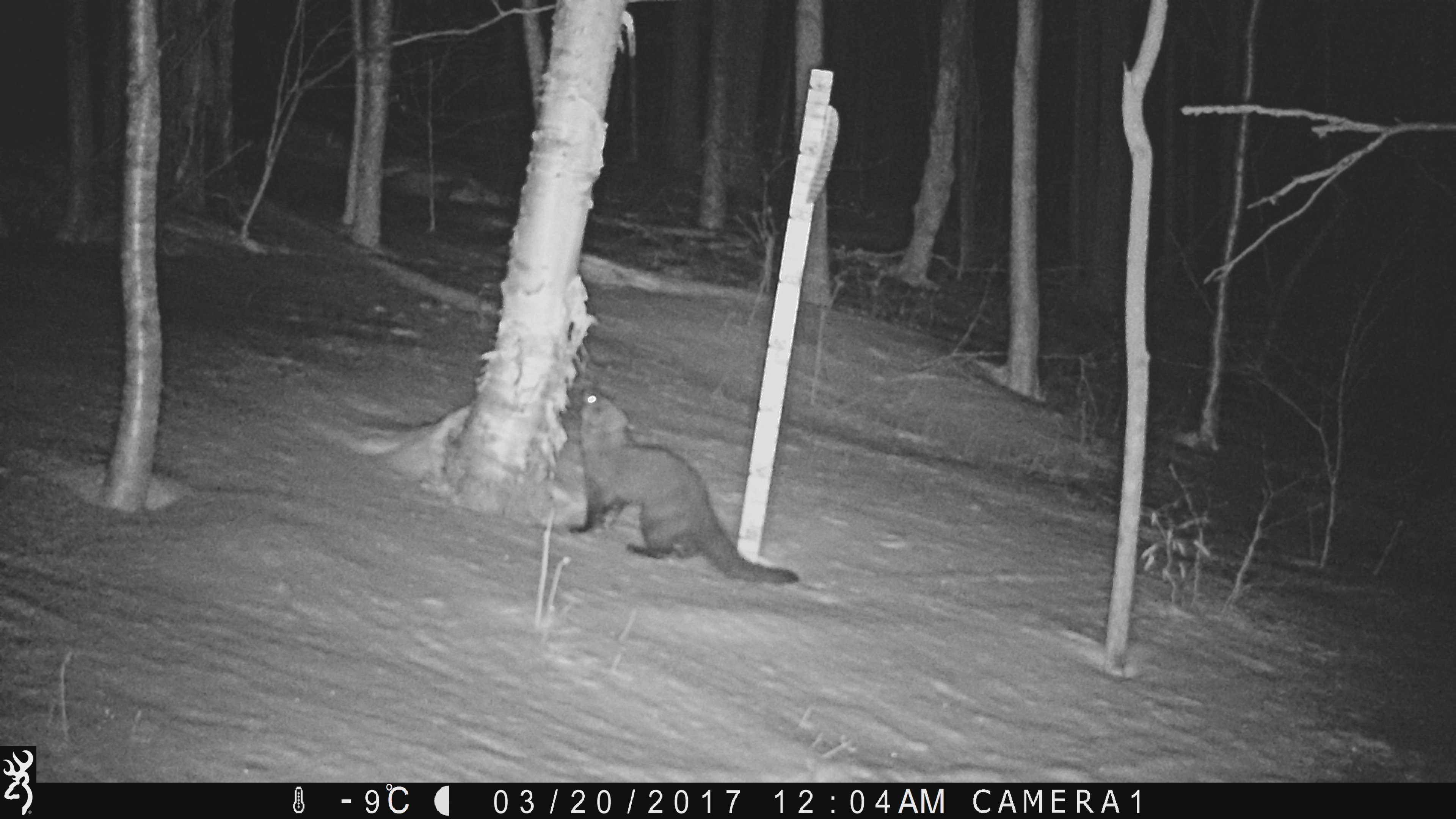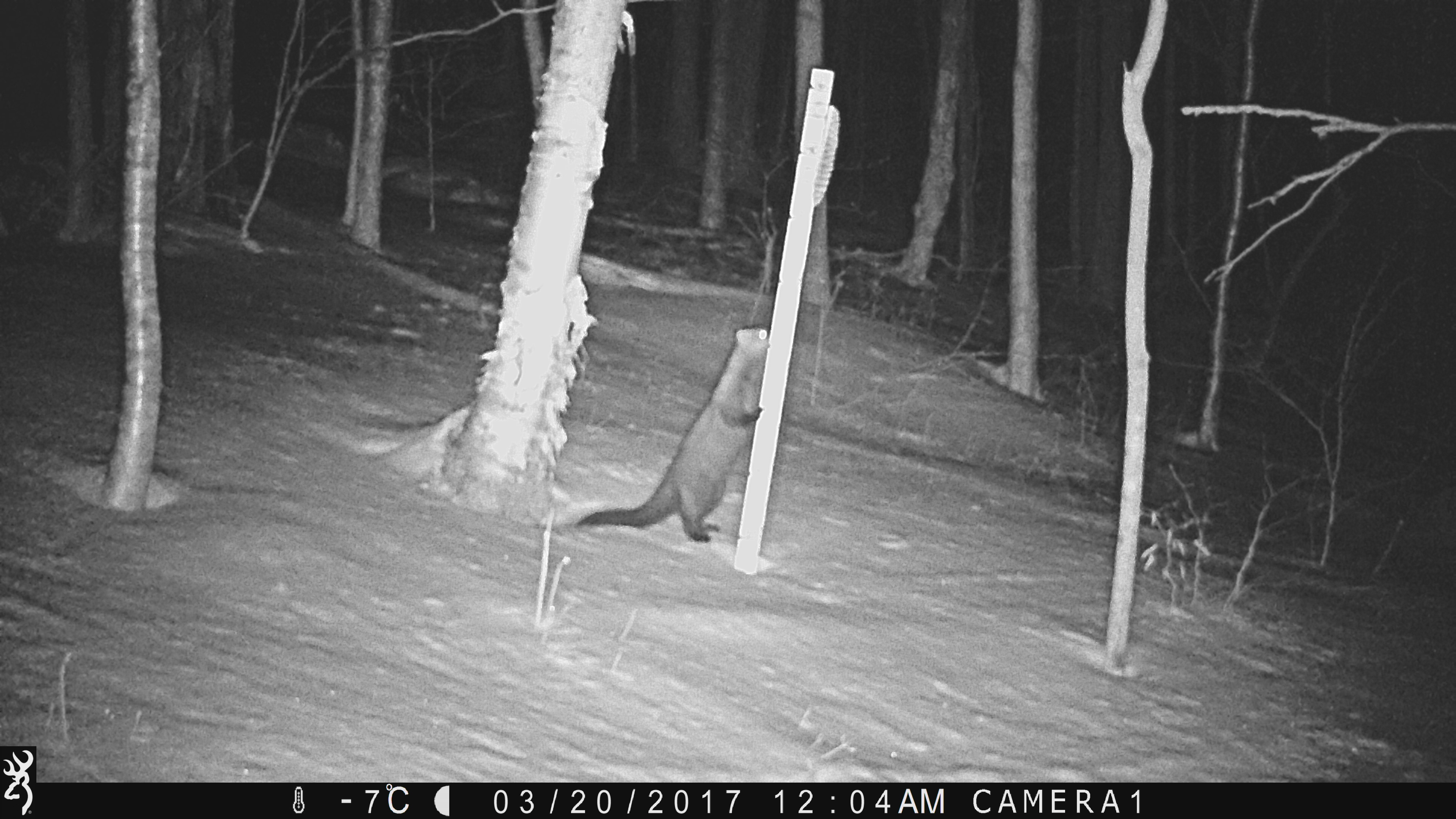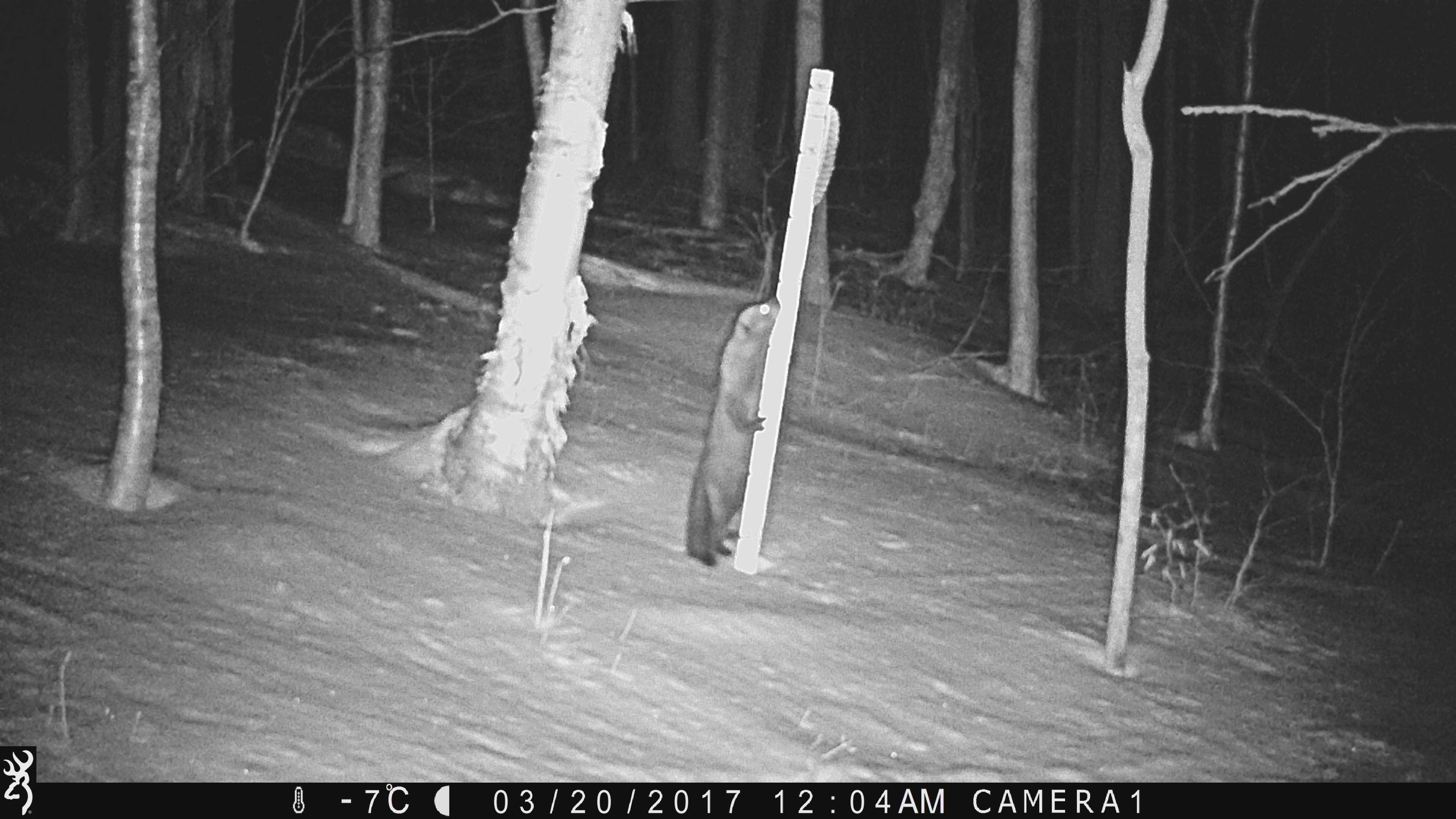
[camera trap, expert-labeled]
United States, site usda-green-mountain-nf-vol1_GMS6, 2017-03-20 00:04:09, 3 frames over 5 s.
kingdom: Animalia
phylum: Chordata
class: Mammalia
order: Carnivora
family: Mustelidae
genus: Pekania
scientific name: Pekania pennanti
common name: fisher